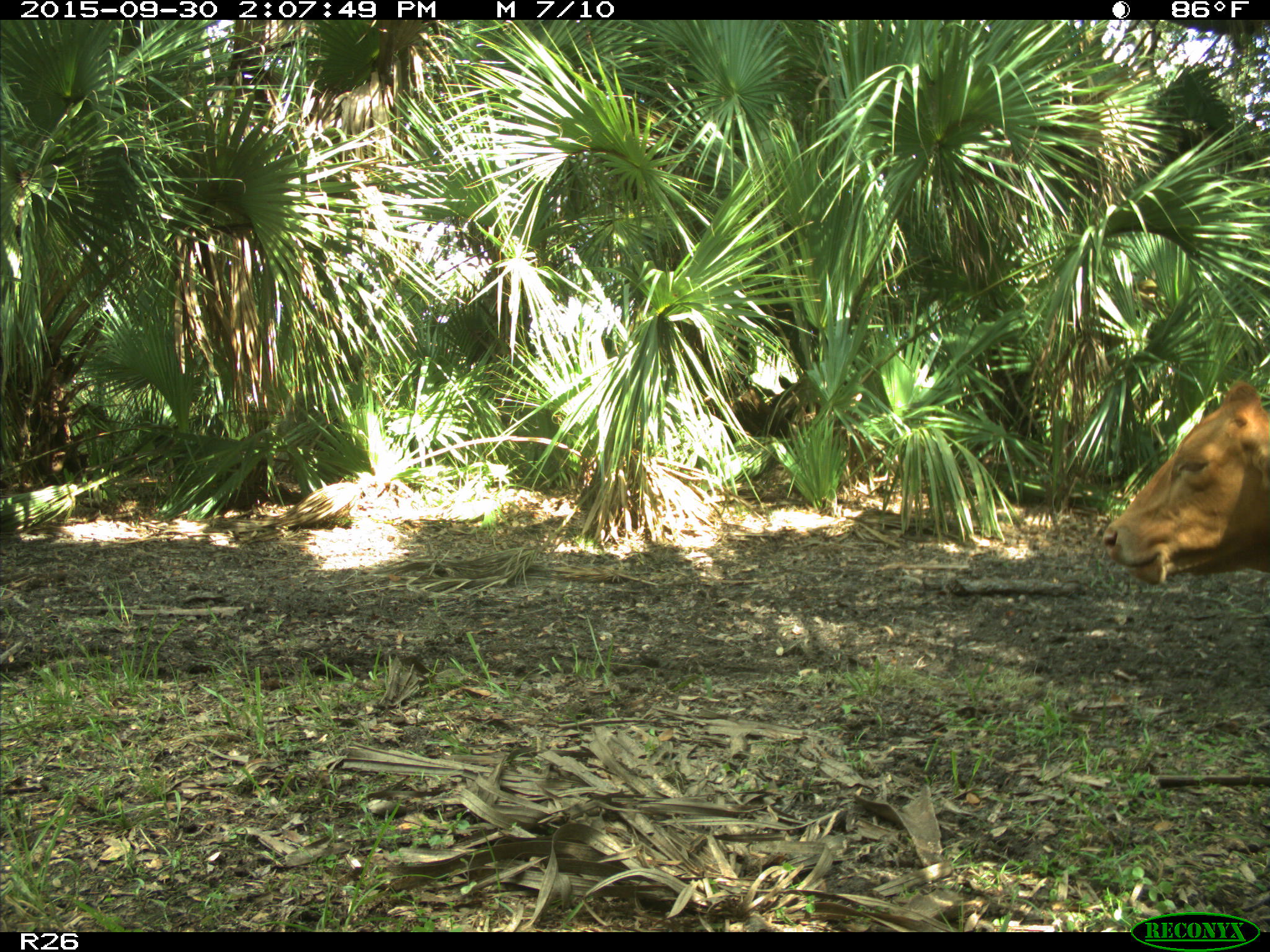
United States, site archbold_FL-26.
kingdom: Animalia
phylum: Chordata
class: Mammalia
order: Artiodactyla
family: Bovidae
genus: Bos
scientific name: Bos taurus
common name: domestic cow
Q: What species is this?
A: Bos taurus (domestic cow).